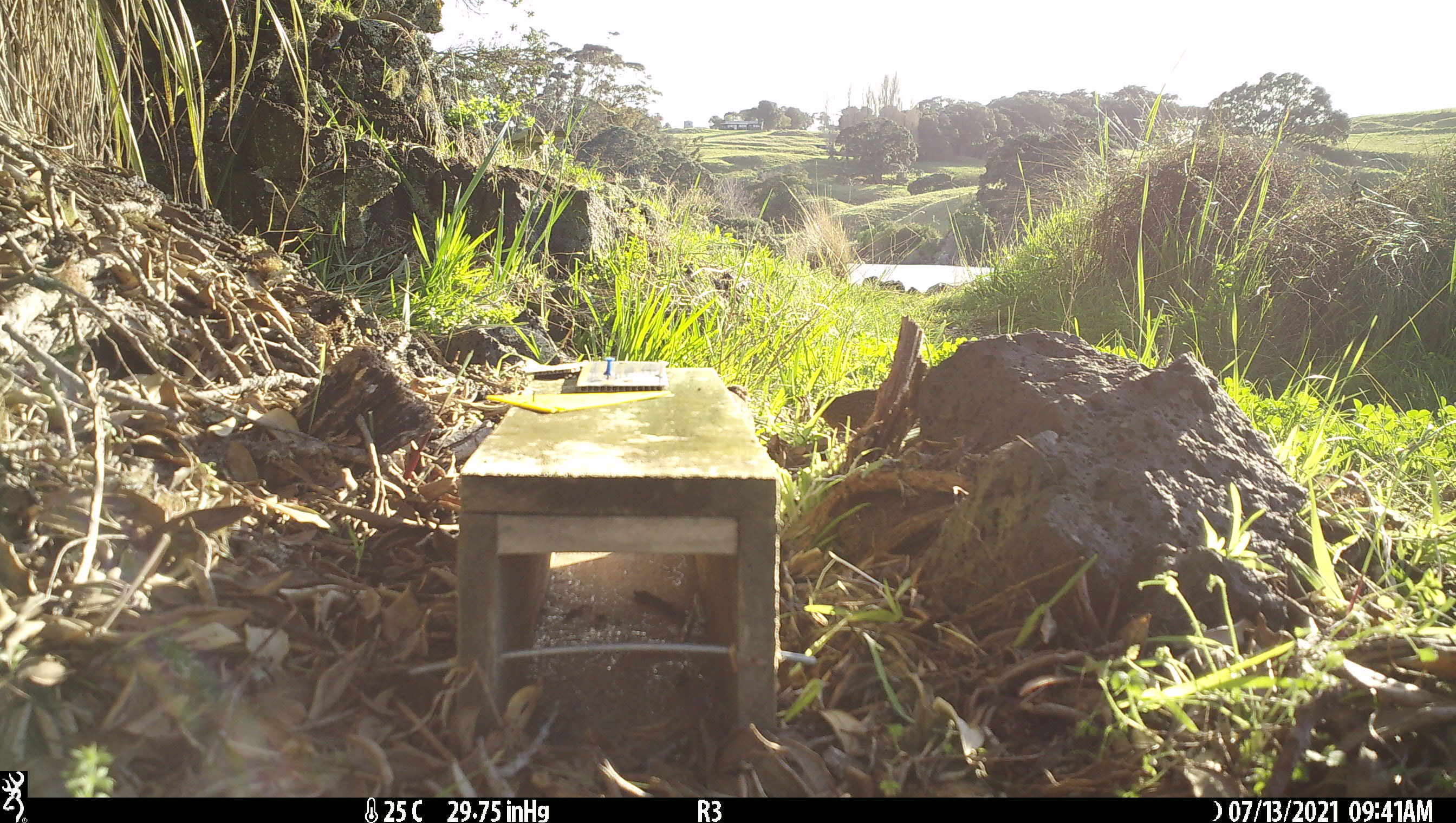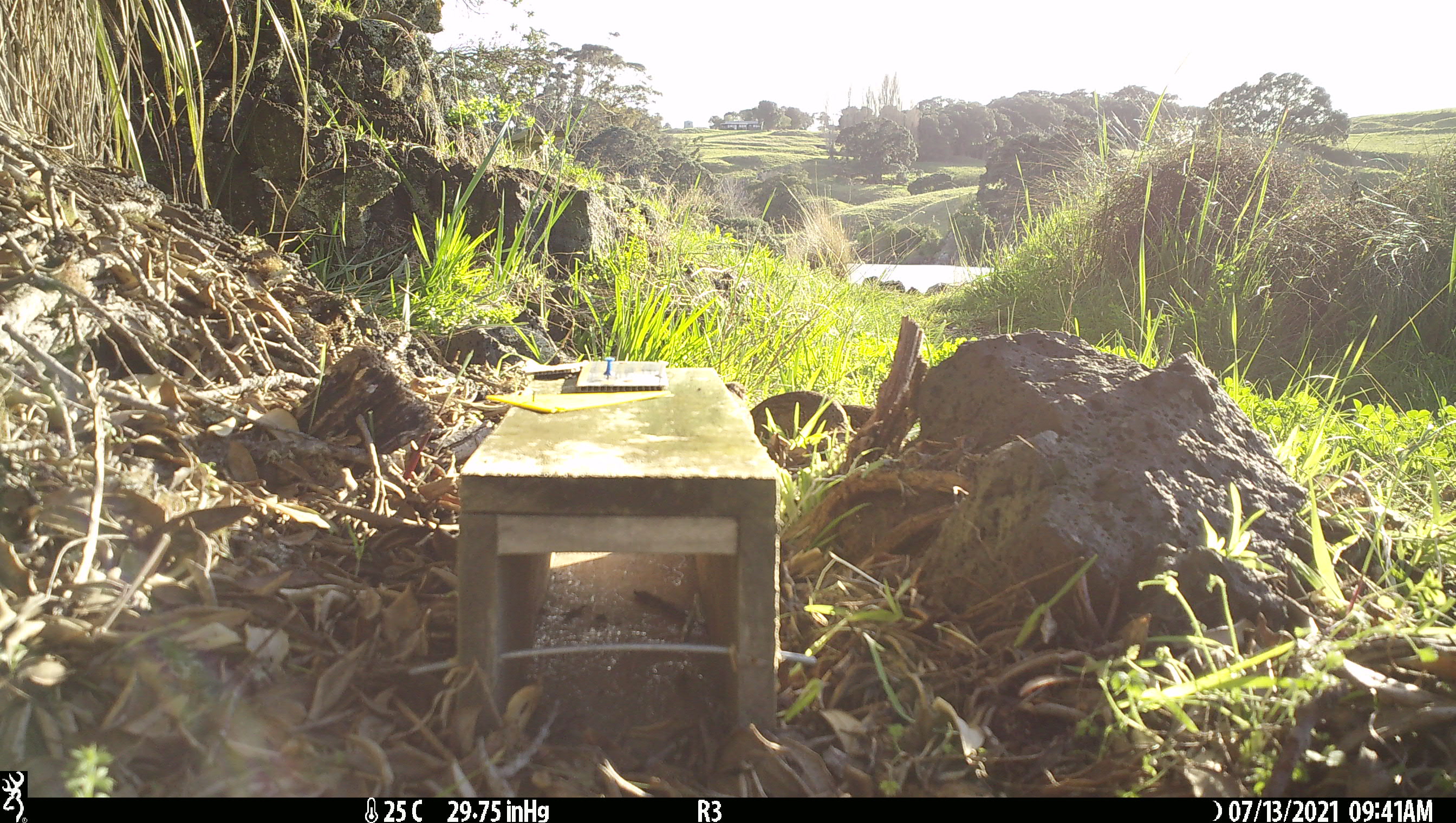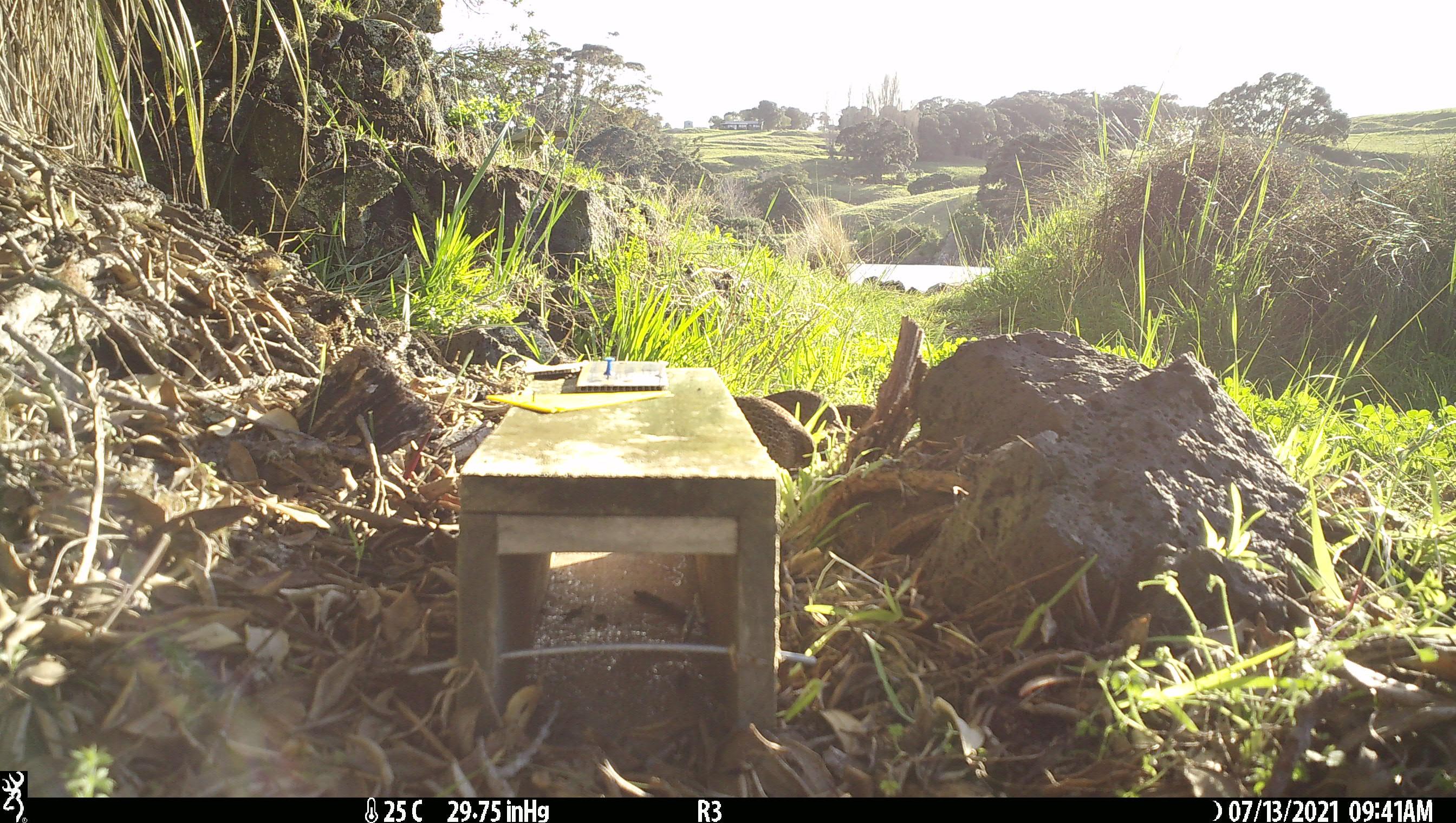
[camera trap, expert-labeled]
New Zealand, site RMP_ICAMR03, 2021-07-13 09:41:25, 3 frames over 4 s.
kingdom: Animalia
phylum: Chordata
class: Aves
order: Galliformes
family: Phasianidae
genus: Synoicus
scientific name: Synoicus ypsilophorus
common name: brown quail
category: quail brown